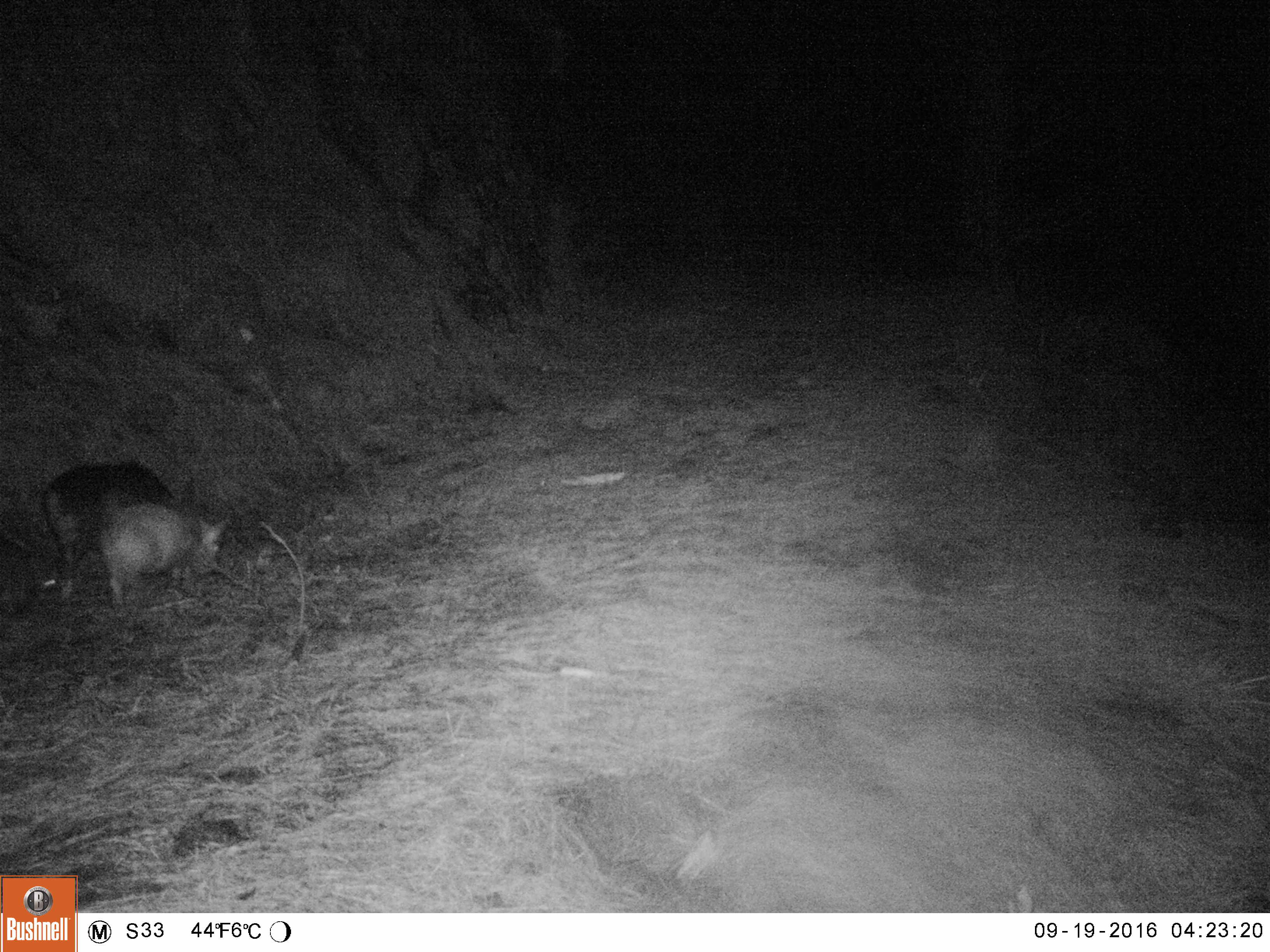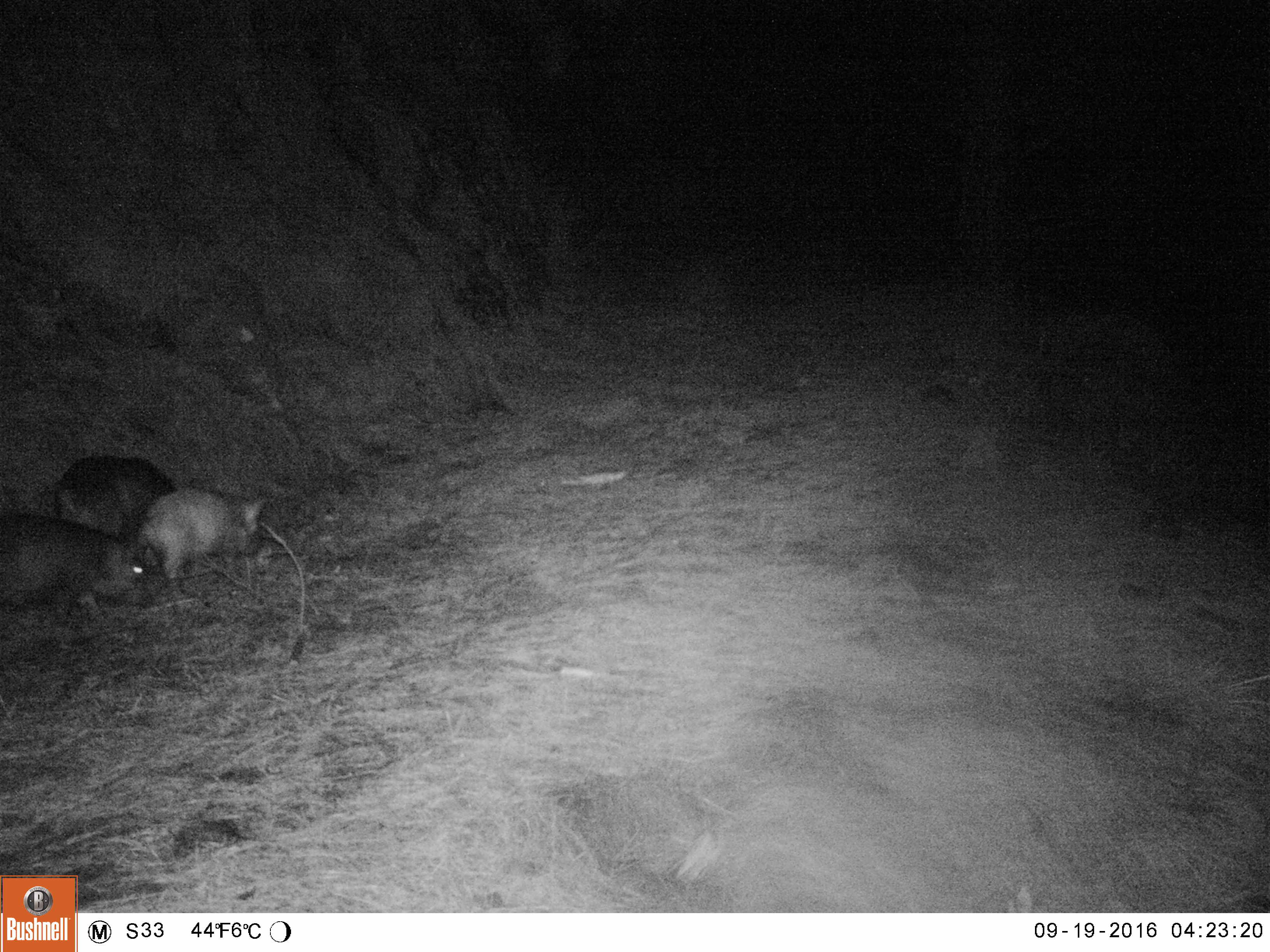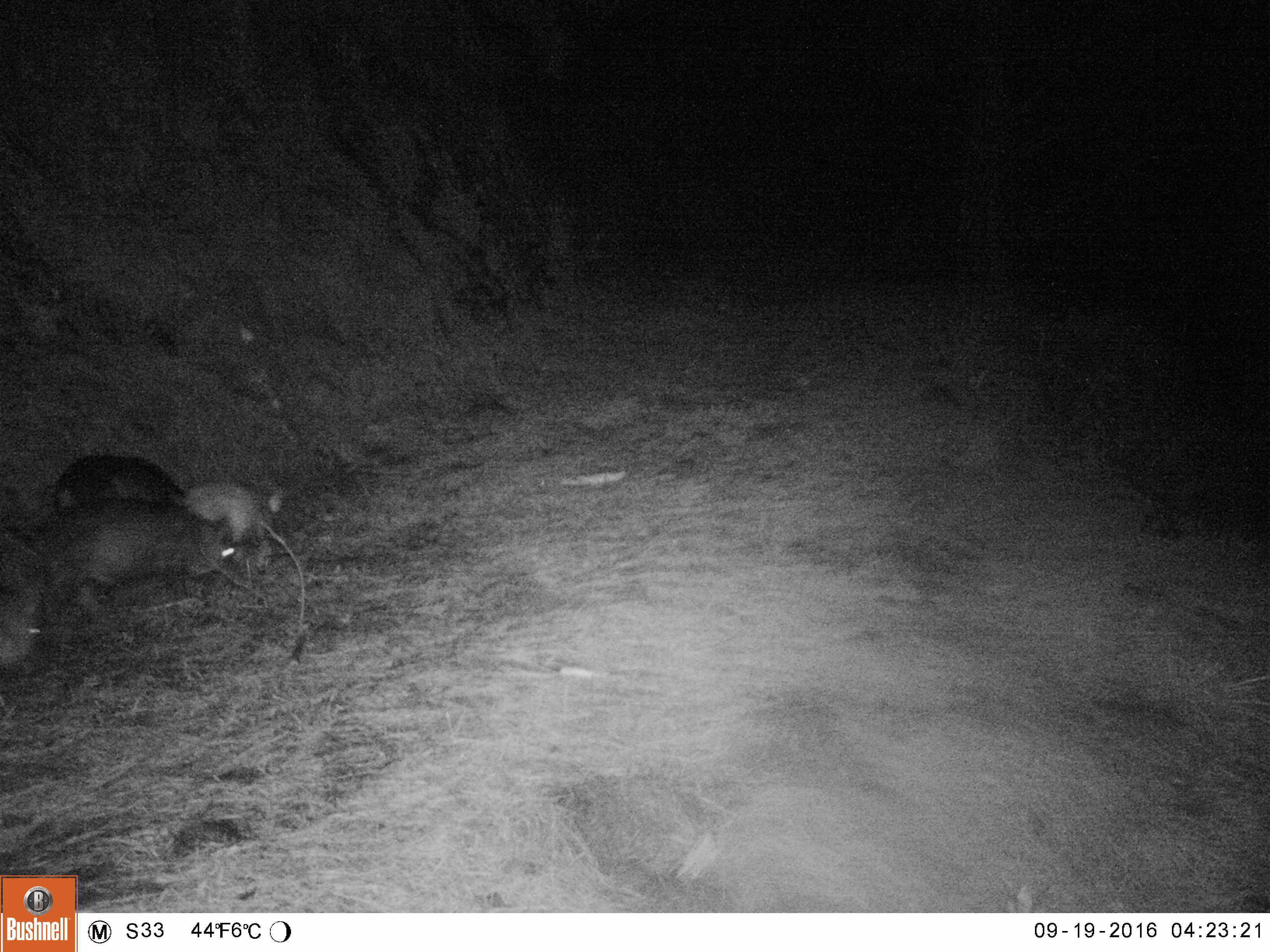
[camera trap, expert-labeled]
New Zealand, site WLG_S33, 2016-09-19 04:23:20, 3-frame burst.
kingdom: Animalia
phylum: Chordata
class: Mammalia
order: Artiodactyla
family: Suidae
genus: Sus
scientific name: Sus scrofa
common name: pig